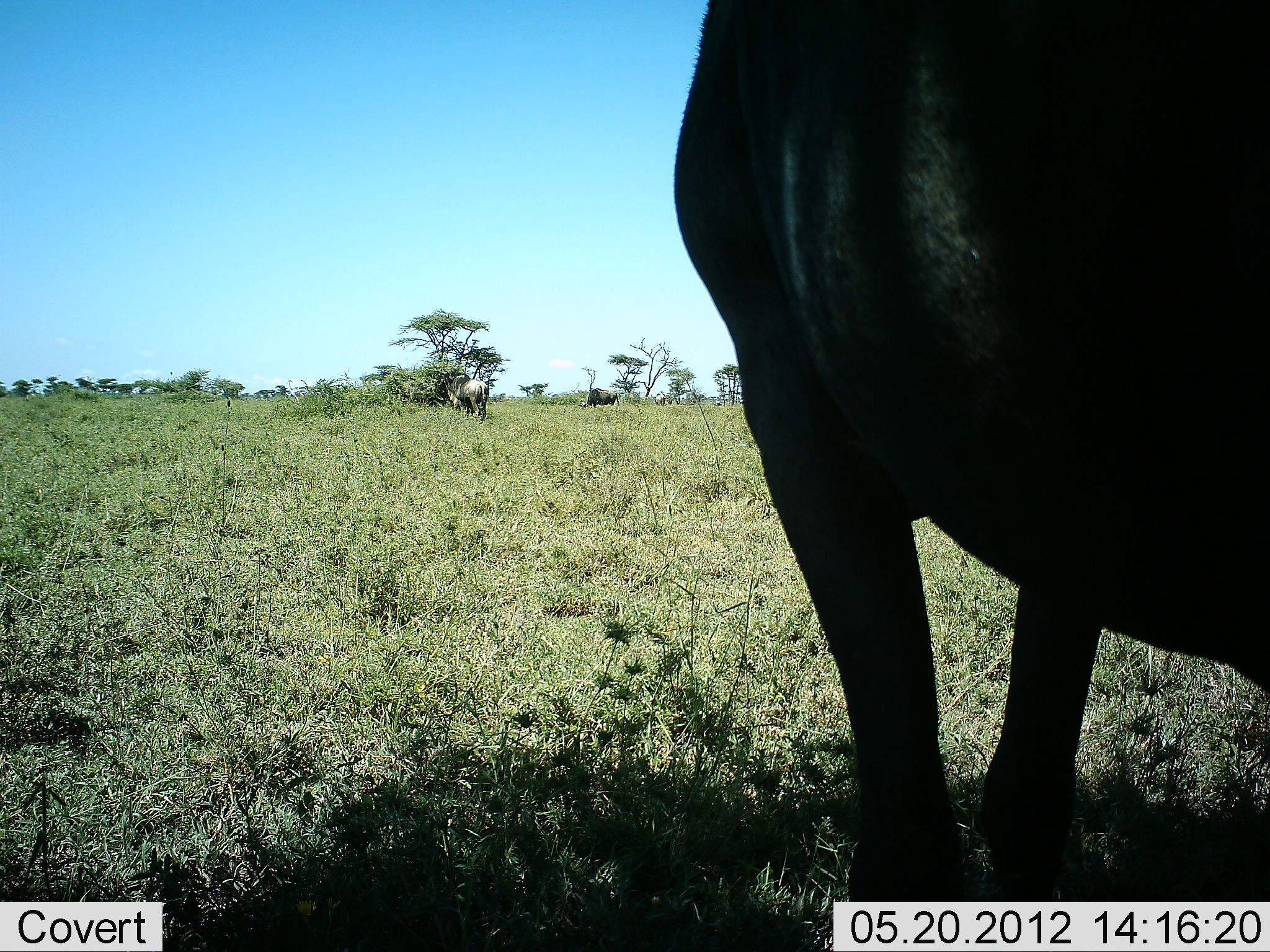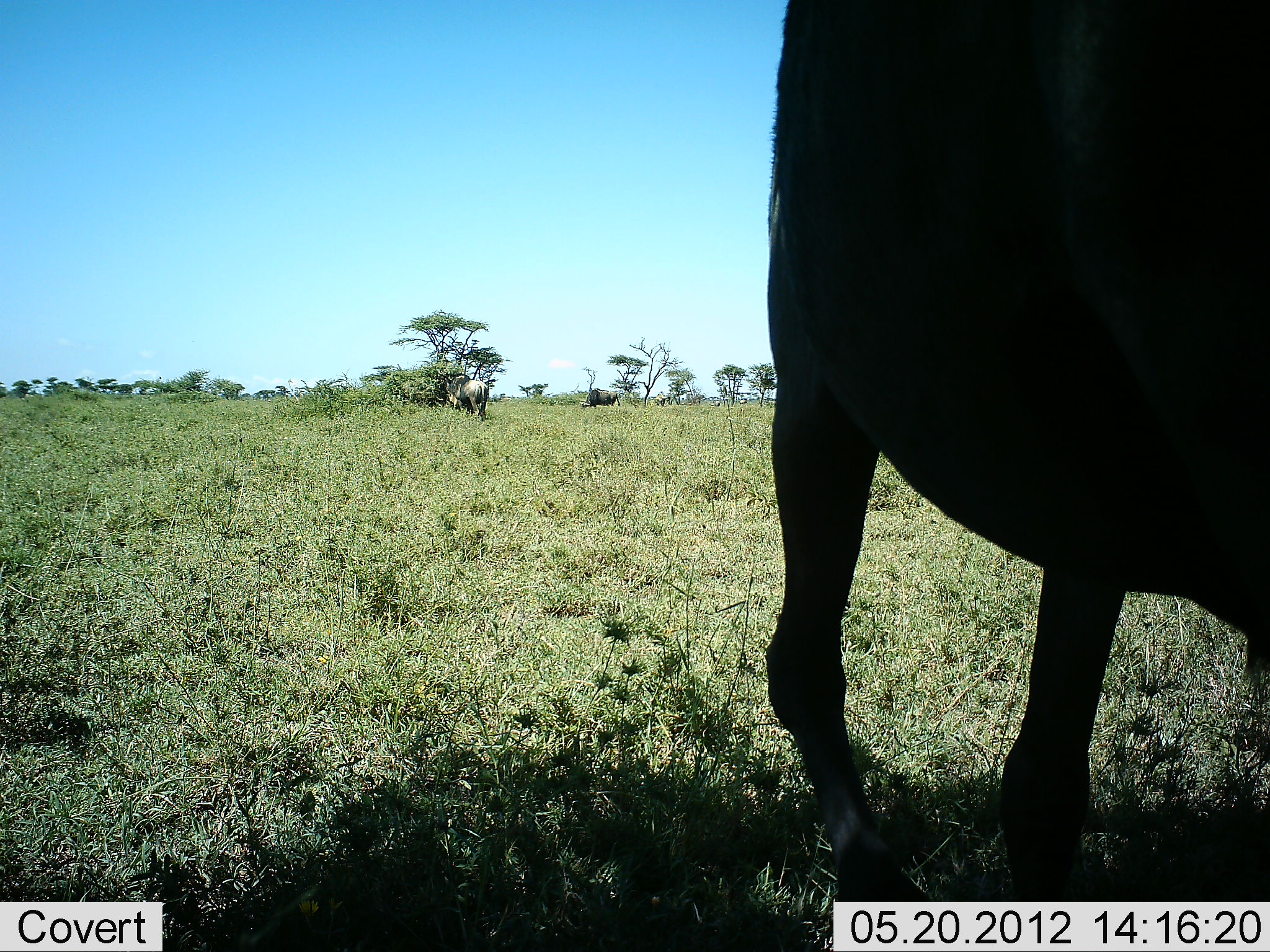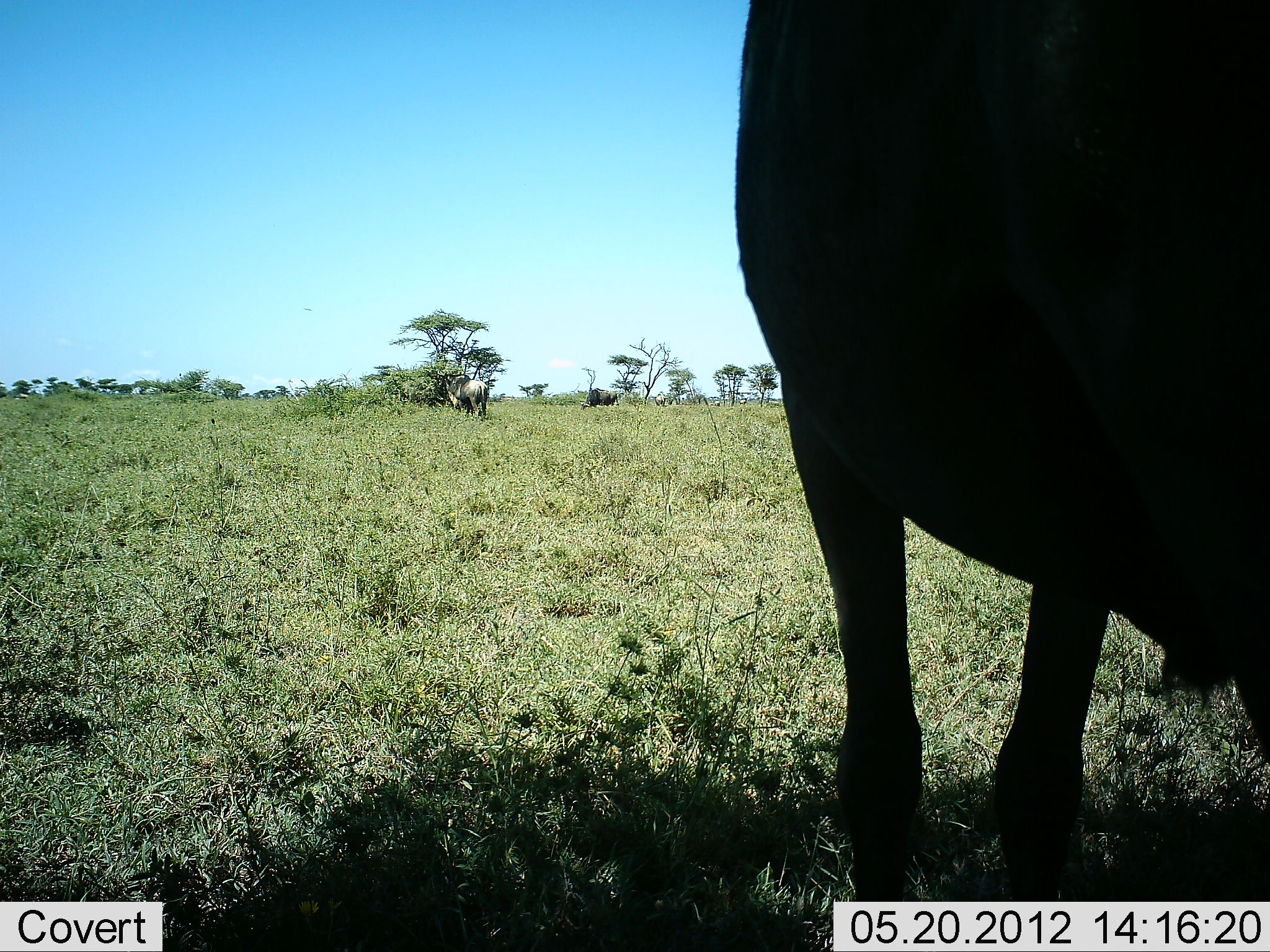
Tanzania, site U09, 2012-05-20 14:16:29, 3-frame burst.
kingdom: Animalia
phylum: Chordata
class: Mammalia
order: Artiodactyla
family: Bovidae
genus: Connochaetes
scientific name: Connochaetes taurinus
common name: blue wildebeest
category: wildebeest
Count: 3.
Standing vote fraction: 80%.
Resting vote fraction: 0%.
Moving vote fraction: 0%.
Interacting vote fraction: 0%.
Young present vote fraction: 0%.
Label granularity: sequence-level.